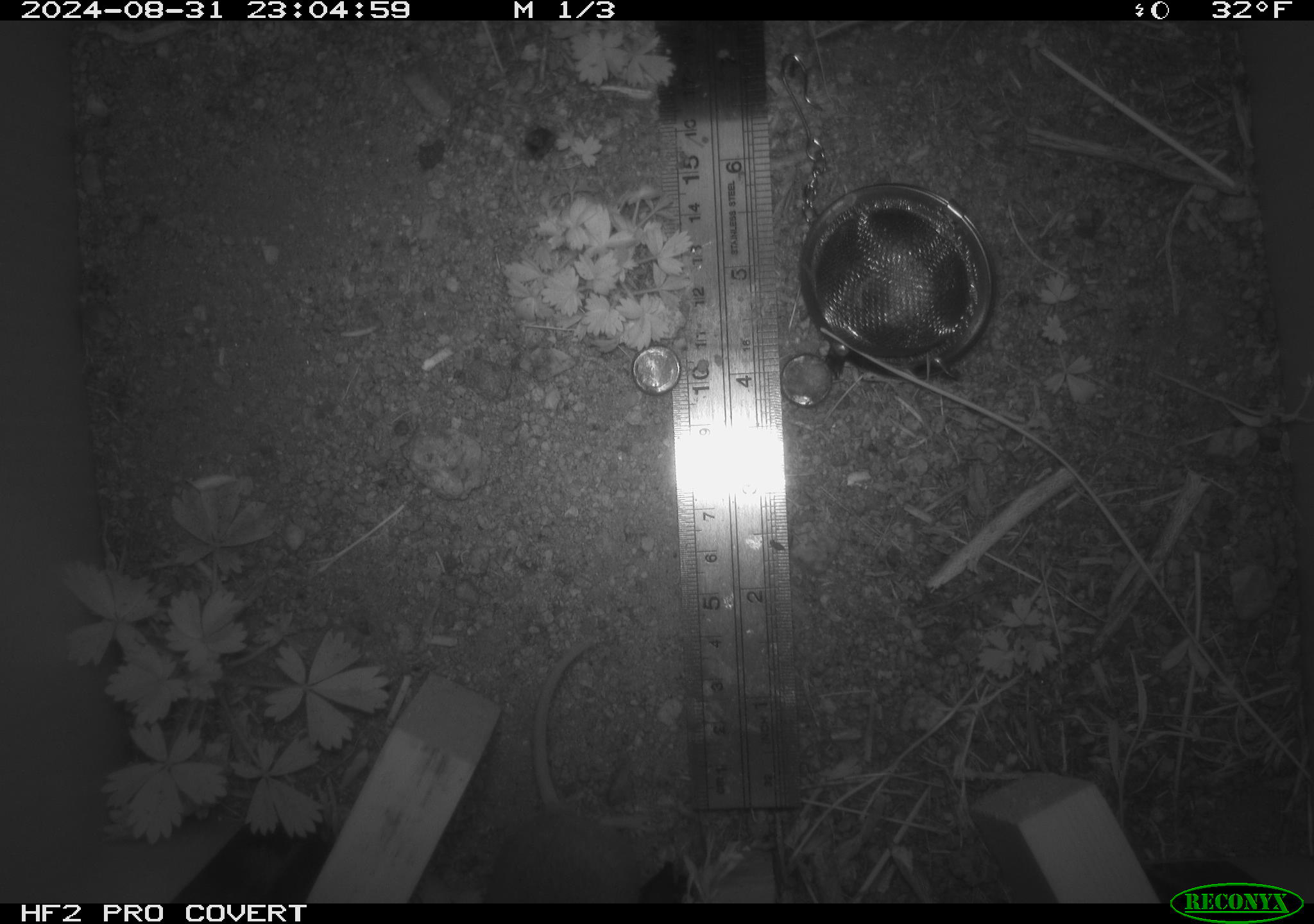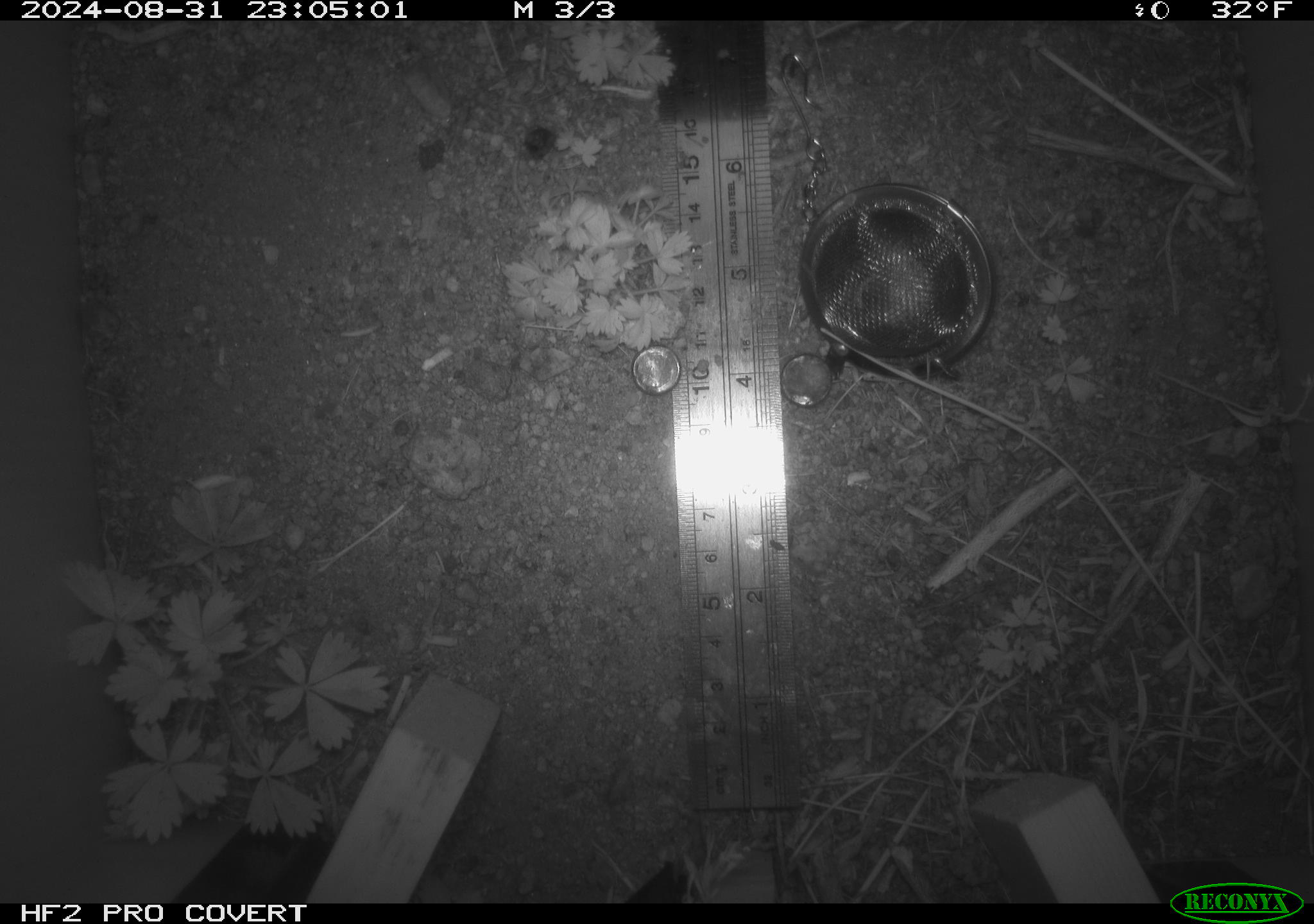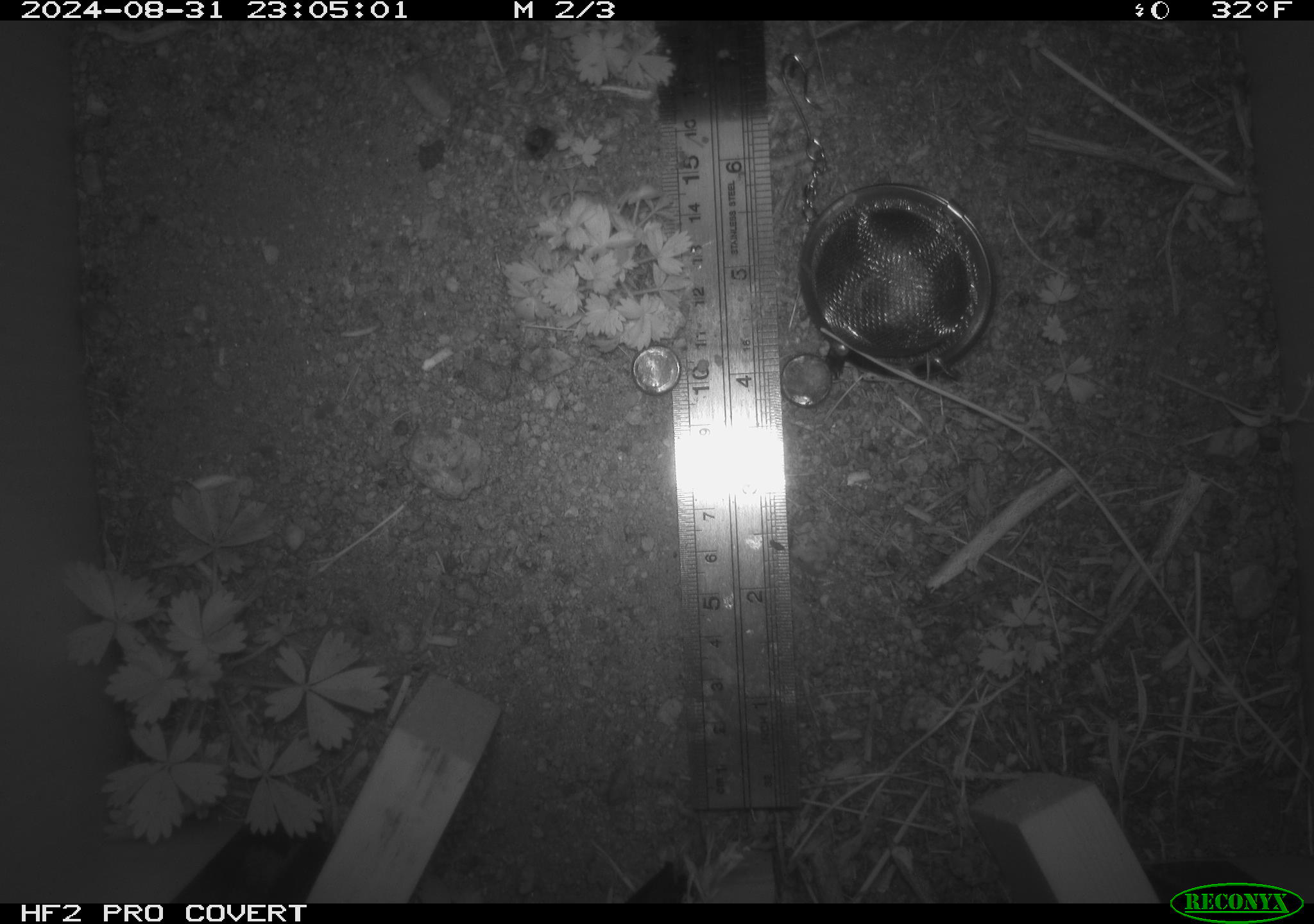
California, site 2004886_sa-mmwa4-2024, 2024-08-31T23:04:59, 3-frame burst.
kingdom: Animalia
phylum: Chordata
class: Mammalia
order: Rodentia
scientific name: Rodentia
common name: mouse species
Mouse species (Rodentia).